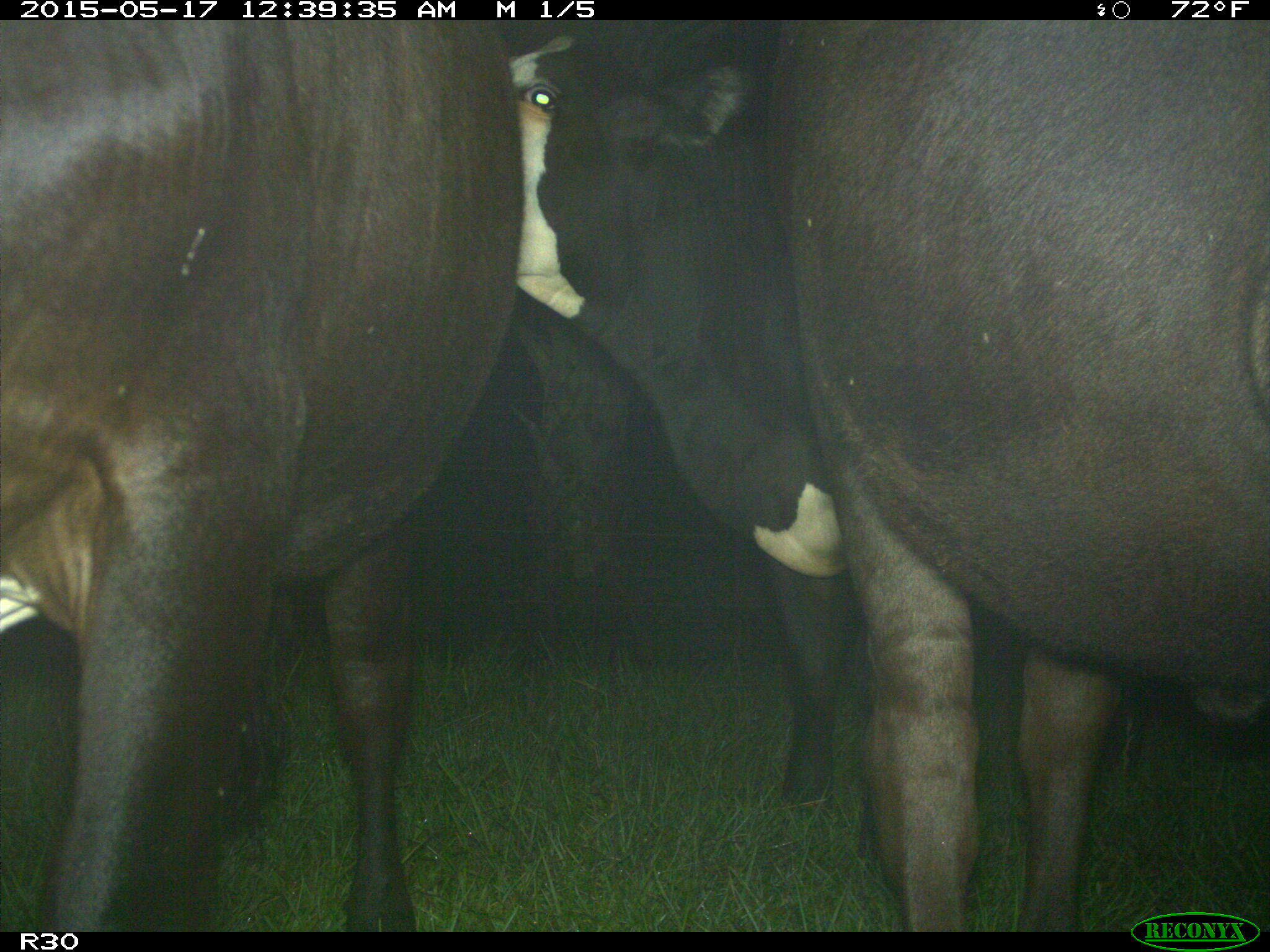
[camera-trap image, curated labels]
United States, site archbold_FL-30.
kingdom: Animalia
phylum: Chordata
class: Mammalia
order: Artiodactyla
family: Bovidae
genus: Bos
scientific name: Bos taurus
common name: domestic cow